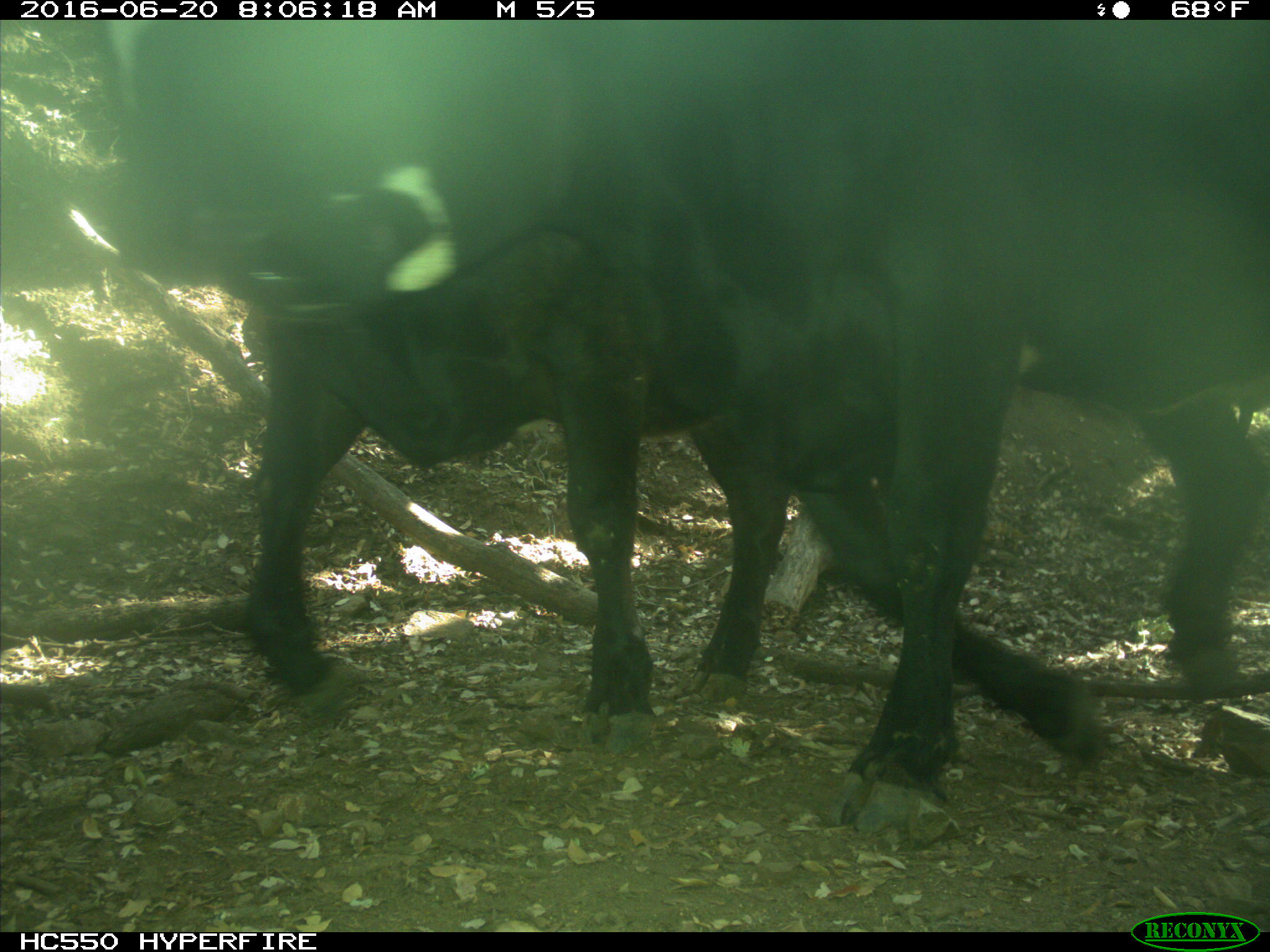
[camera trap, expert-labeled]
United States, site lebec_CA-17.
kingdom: Animalia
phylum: Chordata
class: Mammalia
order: Artiodactyla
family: Bovidae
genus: Bos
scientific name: Bos taurus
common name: domestic cow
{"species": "Bos taurus (domestic cow)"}